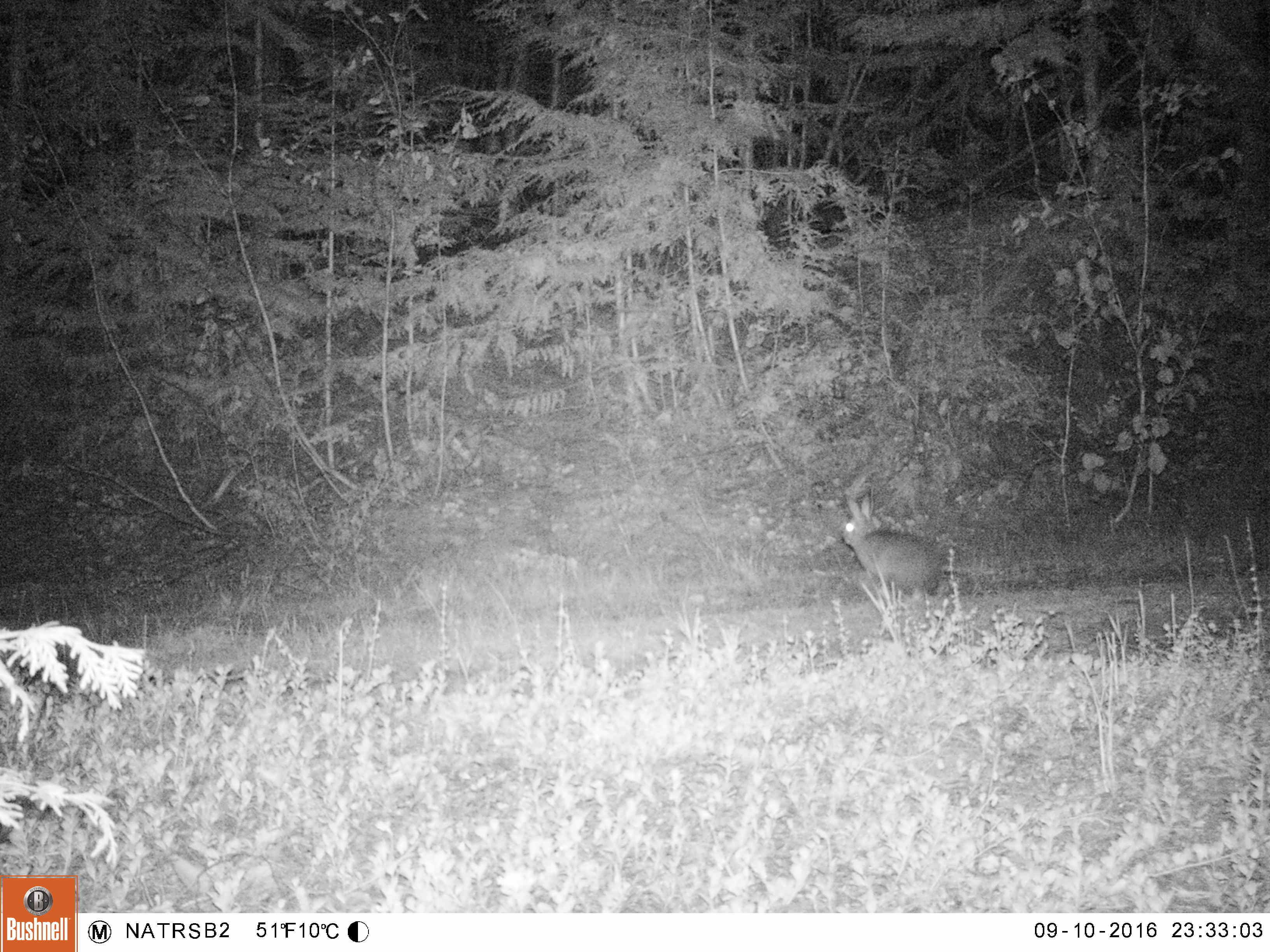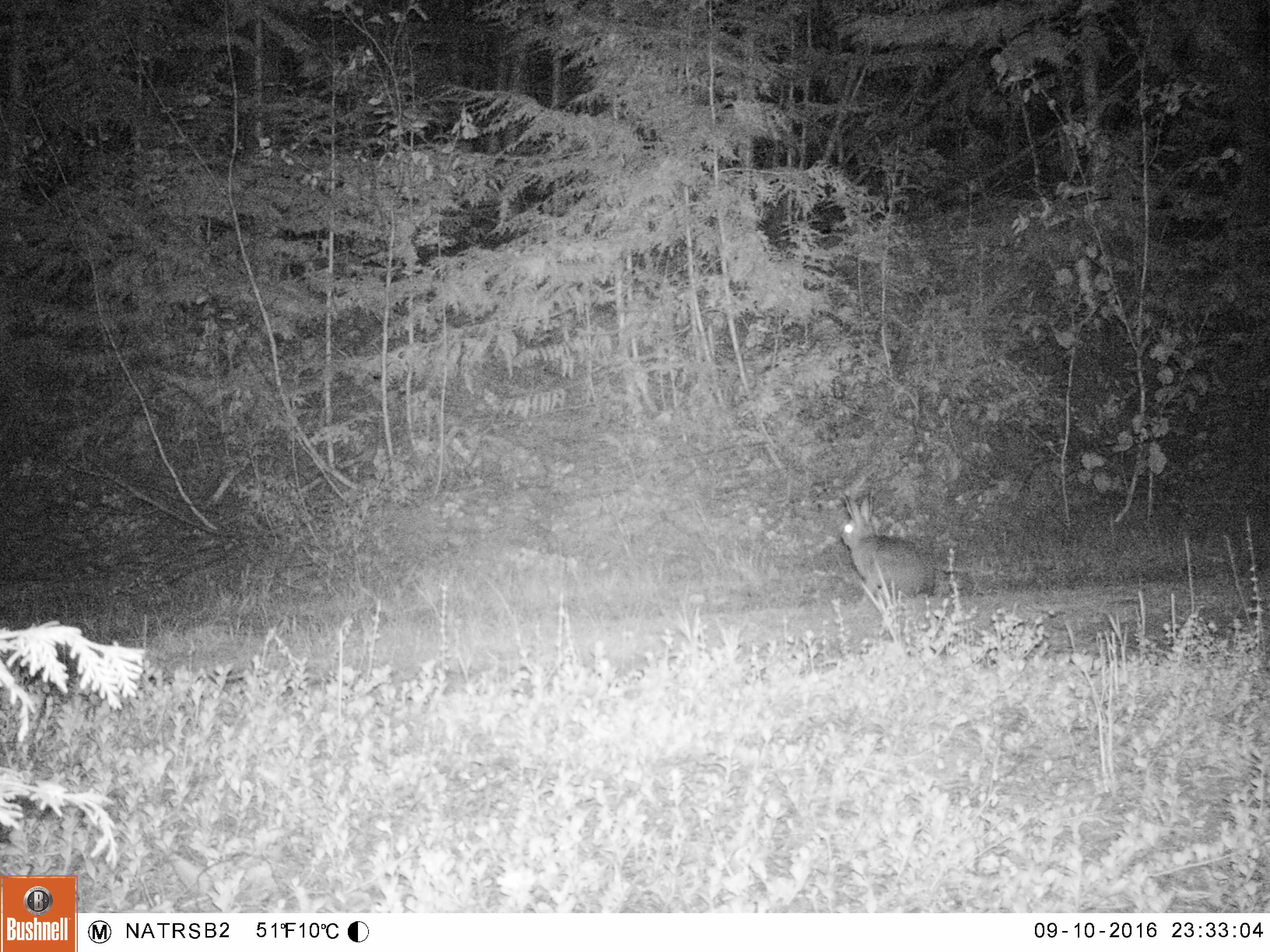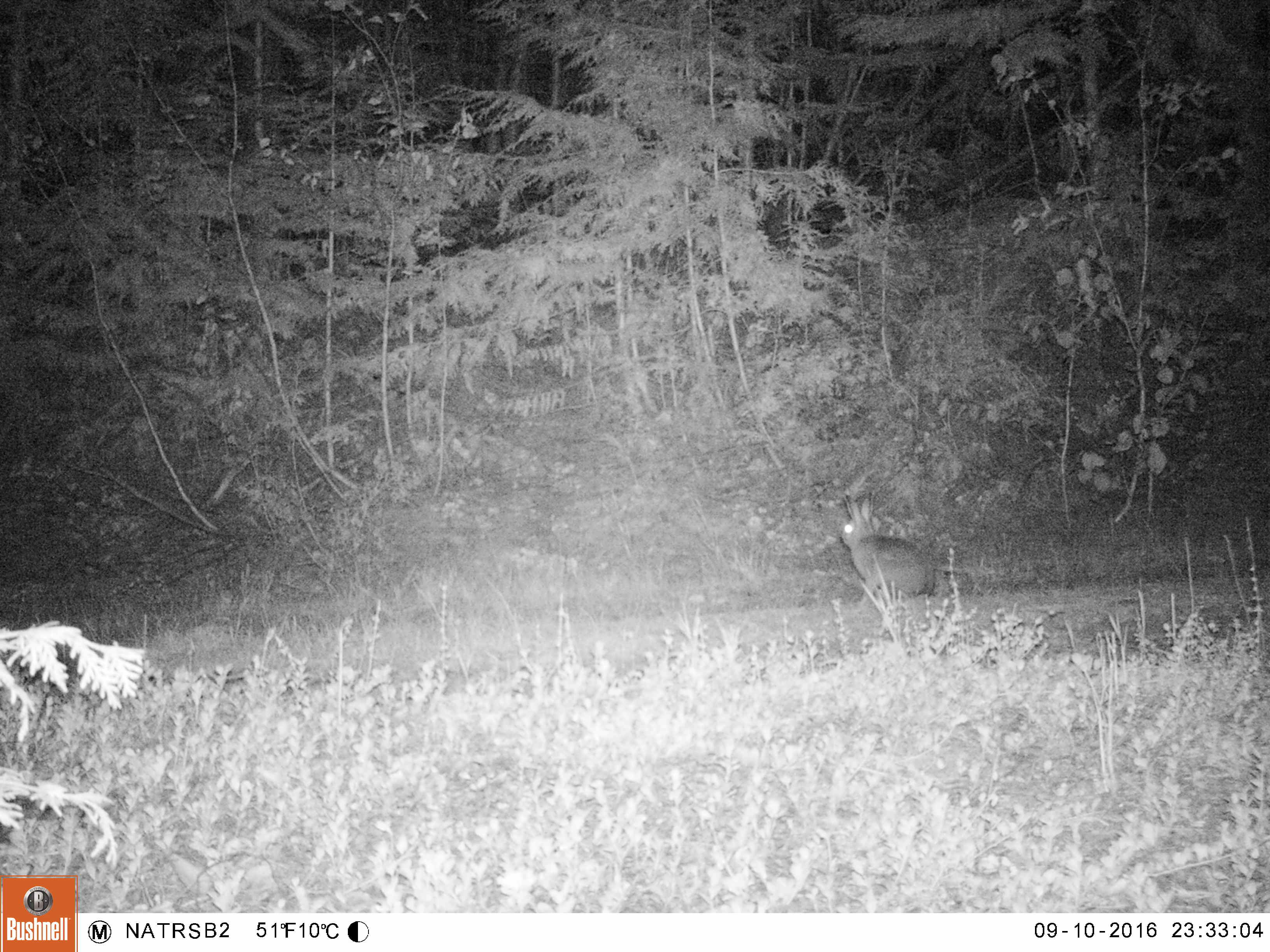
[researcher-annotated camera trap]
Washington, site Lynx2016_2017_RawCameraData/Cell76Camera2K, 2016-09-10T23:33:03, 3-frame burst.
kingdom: Animalia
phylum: Chordata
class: Mammalia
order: Lagomorpha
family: Leporidae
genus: Lepus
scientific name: Lepus americanus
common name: snowshoe hare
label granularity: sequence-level